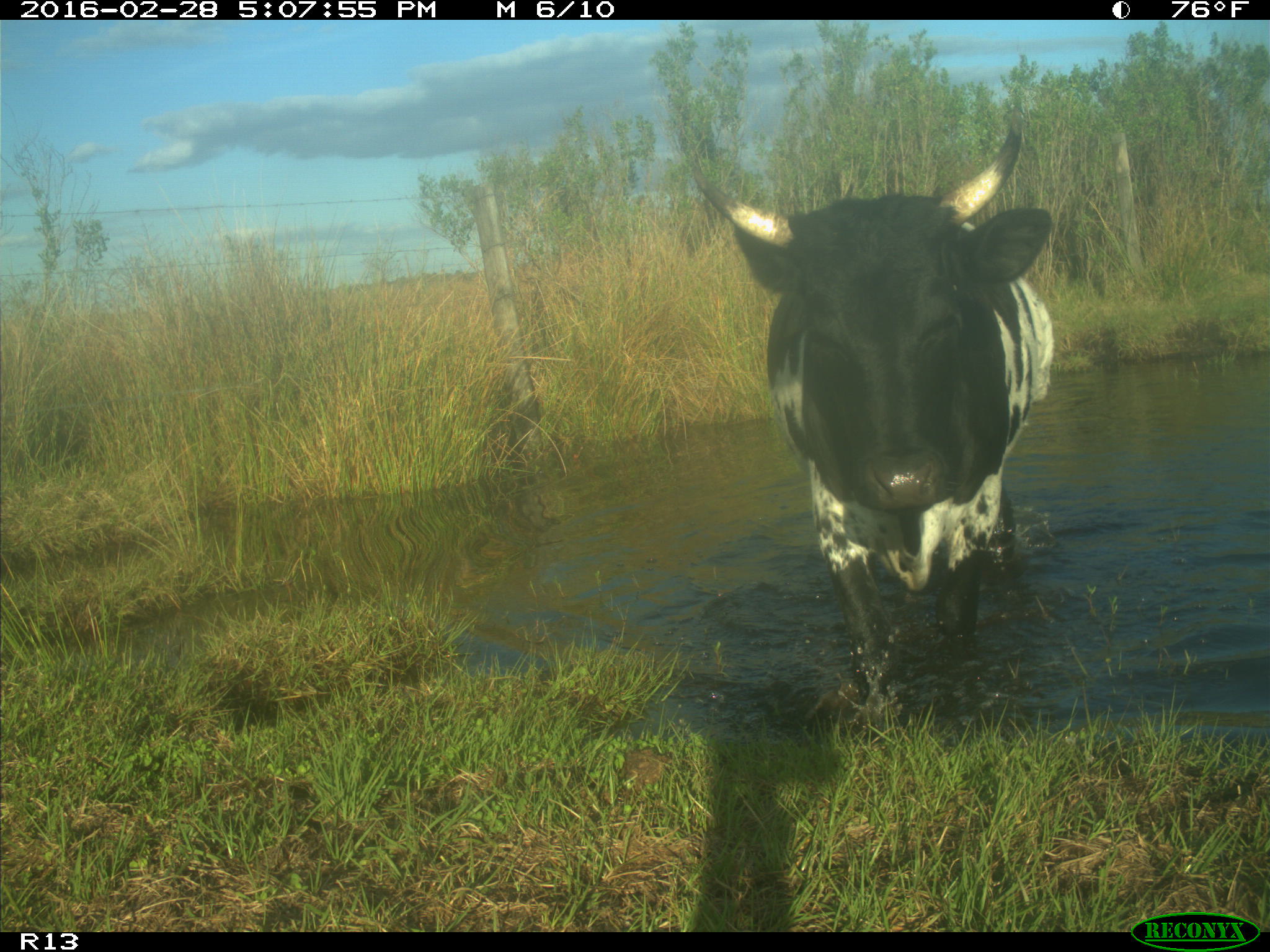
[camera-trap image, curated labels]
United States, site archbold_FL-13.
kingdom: Animalia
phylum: Chordata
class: Mammalia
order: Artiodactyla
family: Bovidae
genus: Bos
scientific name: Bos taurus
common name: domestic cow